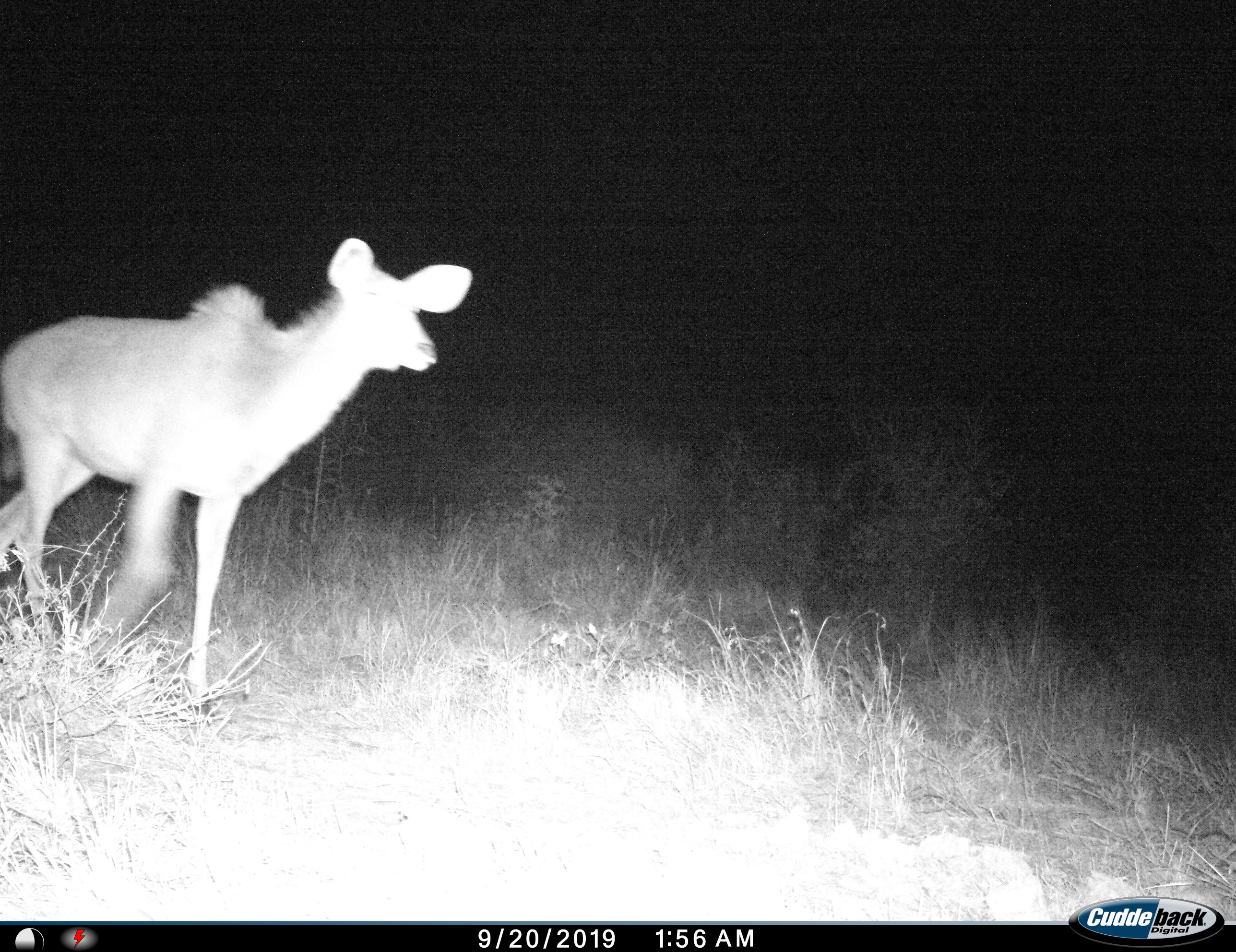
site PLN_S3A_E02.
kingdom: Animalia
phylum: Chordata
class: Mammalia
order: Artiodactyla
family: Bovidae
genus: Tragelaphus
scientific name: Tragelaphus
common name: kudu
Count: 1.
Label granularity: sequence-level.